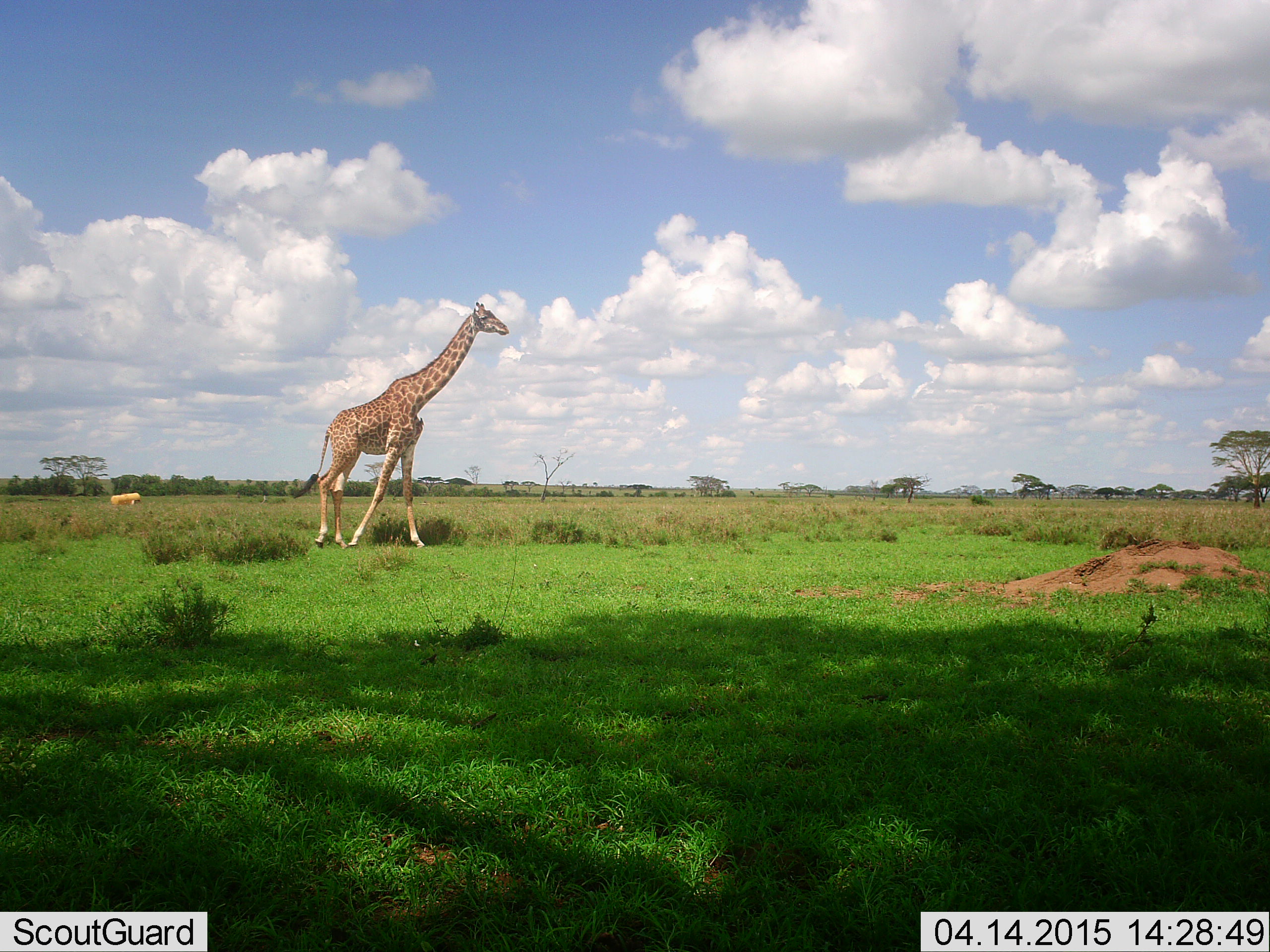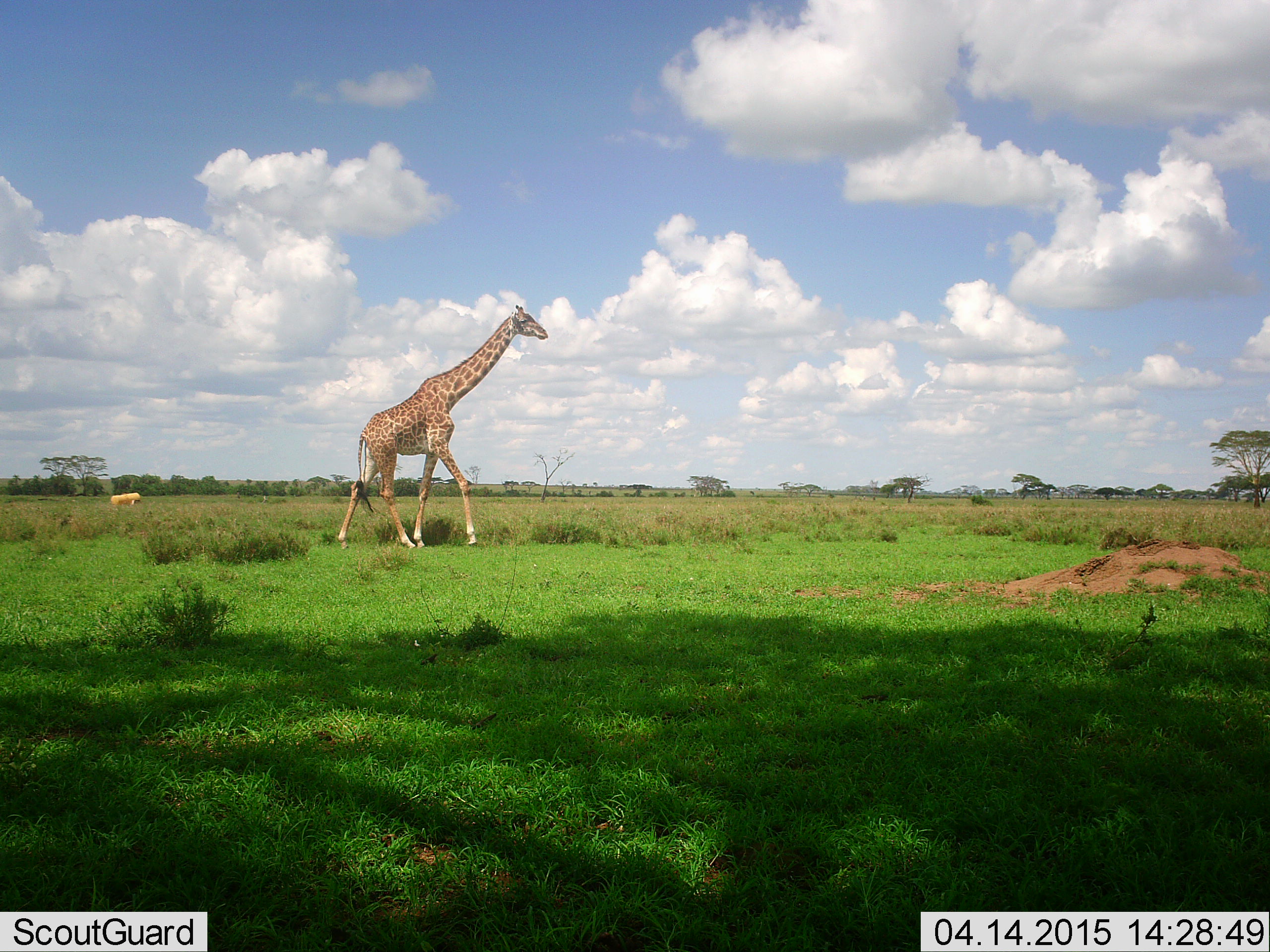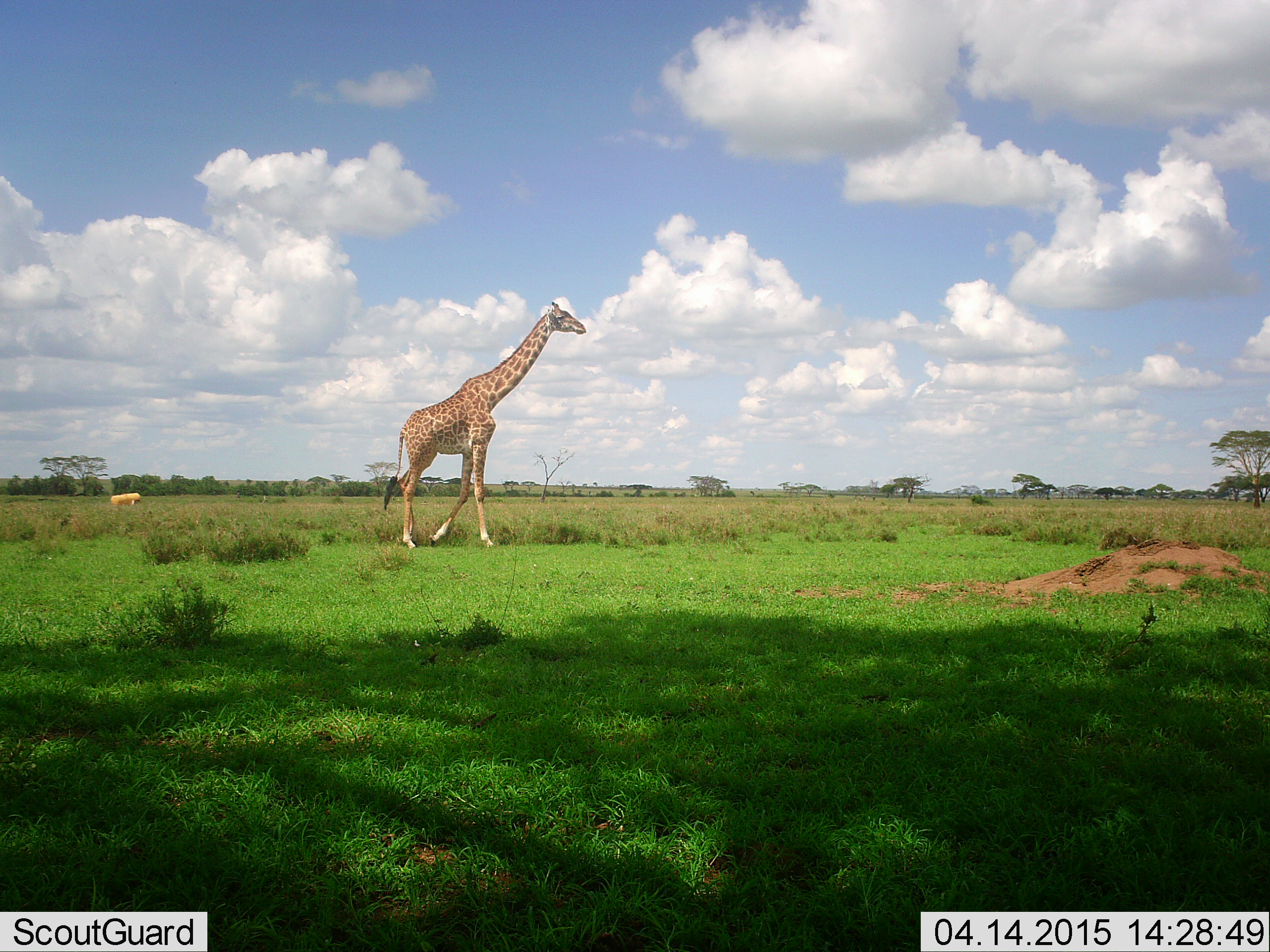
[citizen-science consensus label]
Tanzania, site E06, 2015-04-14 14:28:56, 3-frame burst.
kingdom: Animalia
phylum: Chordata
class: Mammalia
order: Artiodactyla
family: Giraffidae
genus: Giraffa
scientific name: Giraffa camelopardalis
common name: giraffe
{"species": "giraffe (Giraffa camelopardalis)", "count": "1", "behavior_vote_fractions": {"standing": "20%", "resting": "0%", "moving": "90%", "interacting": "0%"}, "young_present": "0%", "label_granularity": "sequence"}